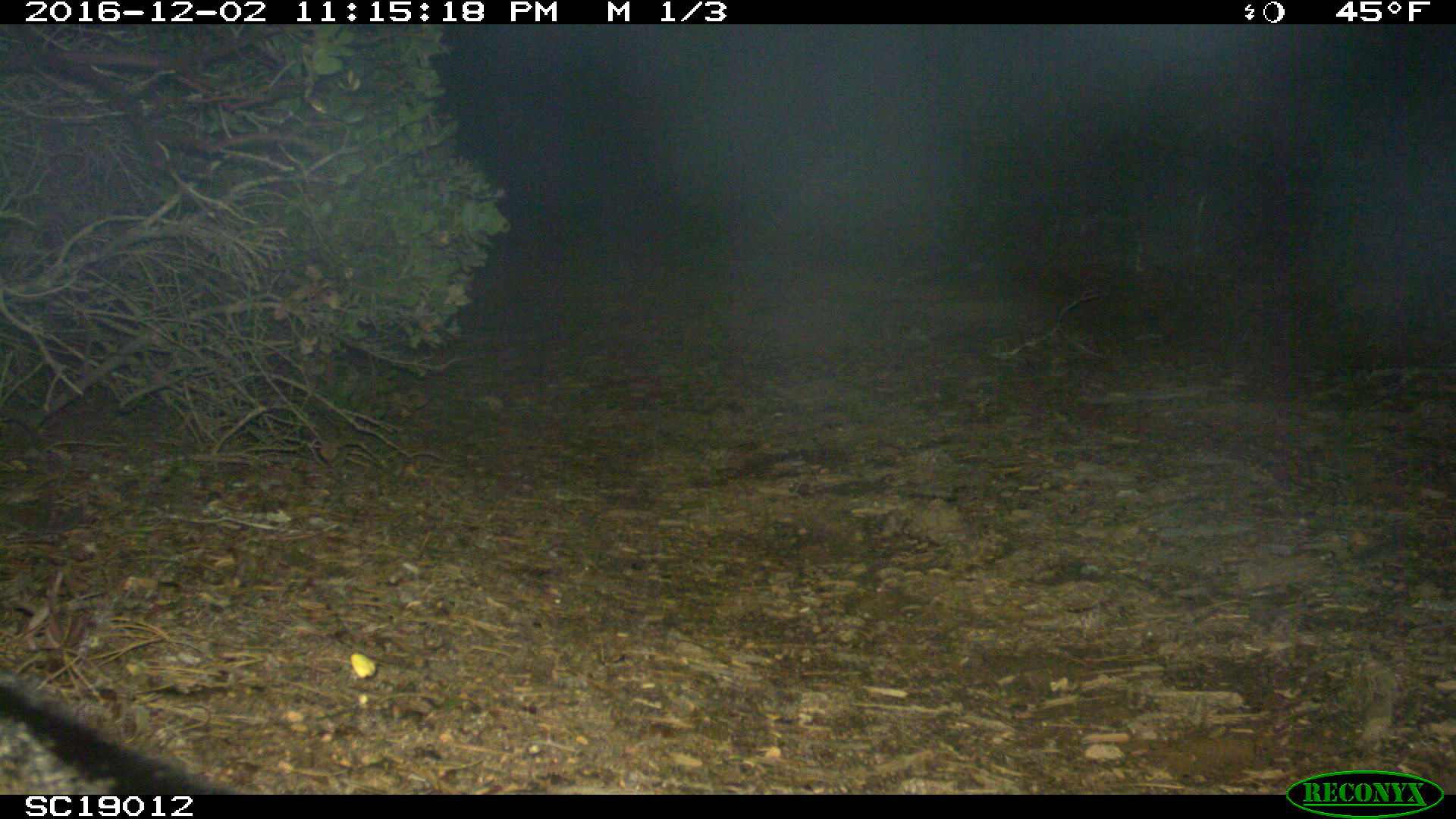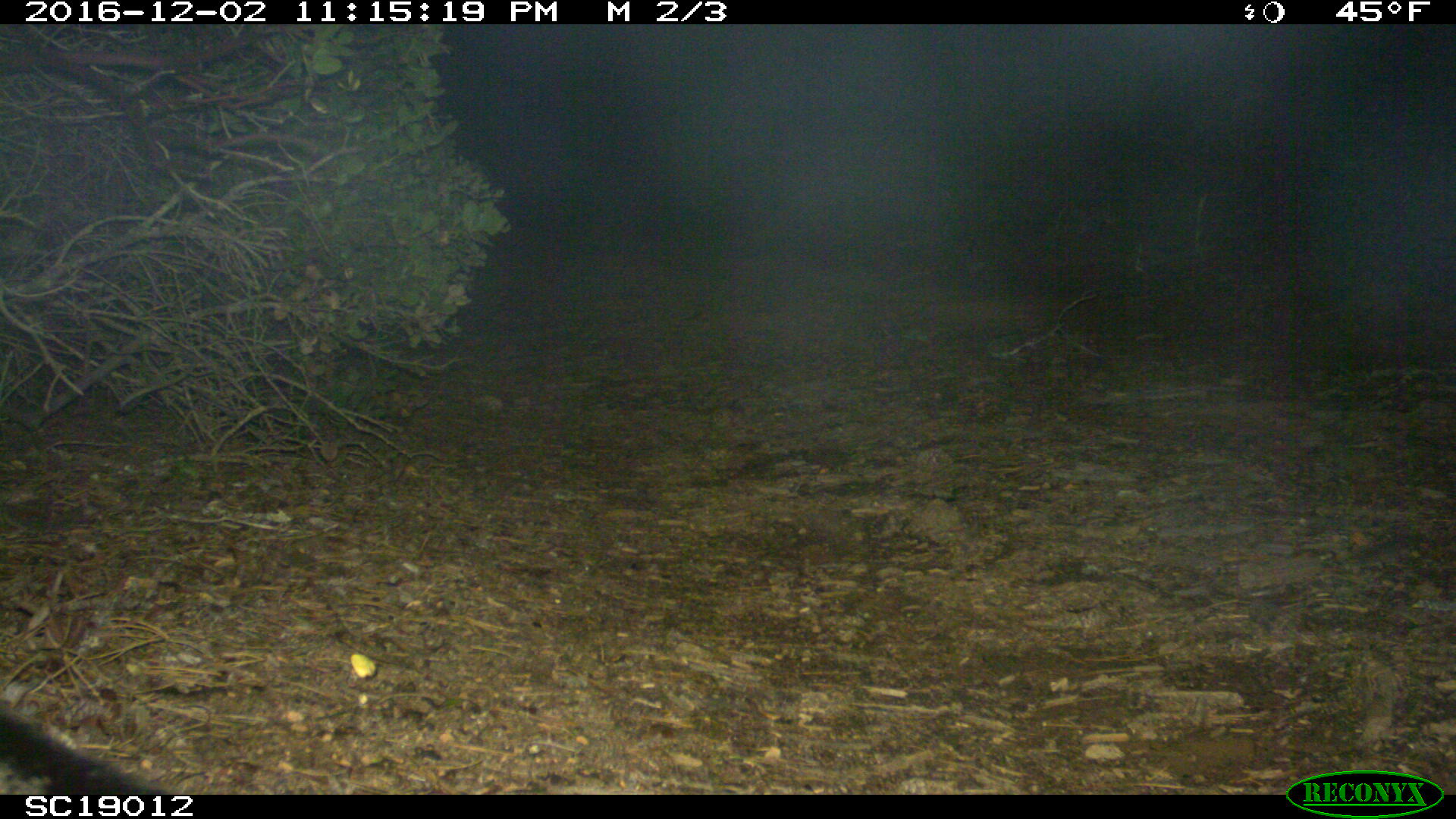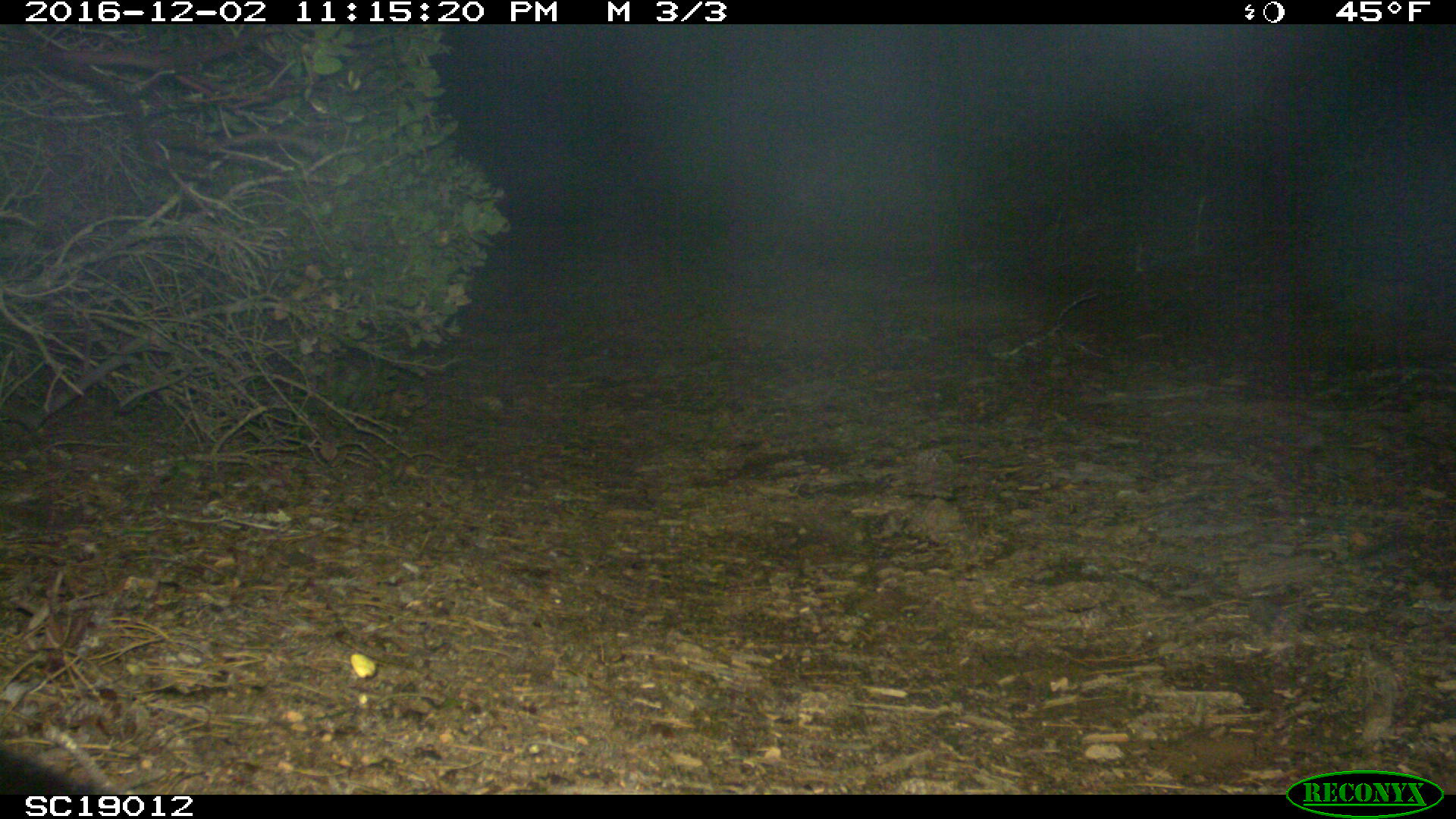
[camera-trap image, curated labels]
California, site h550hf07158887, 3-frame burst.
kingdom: Animalia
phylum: Chordata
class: Mammalia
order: Carnivora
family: Canidae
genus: Urocyon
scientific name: Urocyon littoralis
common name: island fox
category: fox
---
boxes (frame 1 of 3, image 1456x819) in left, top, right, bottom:
fox: 0, 670, 224, 792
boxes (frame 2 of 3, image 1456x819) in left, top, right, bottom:
fox: 0, 714, 166, 794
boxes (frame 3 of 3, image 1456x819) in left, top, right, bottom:
fox: 0, 747, 100, 795